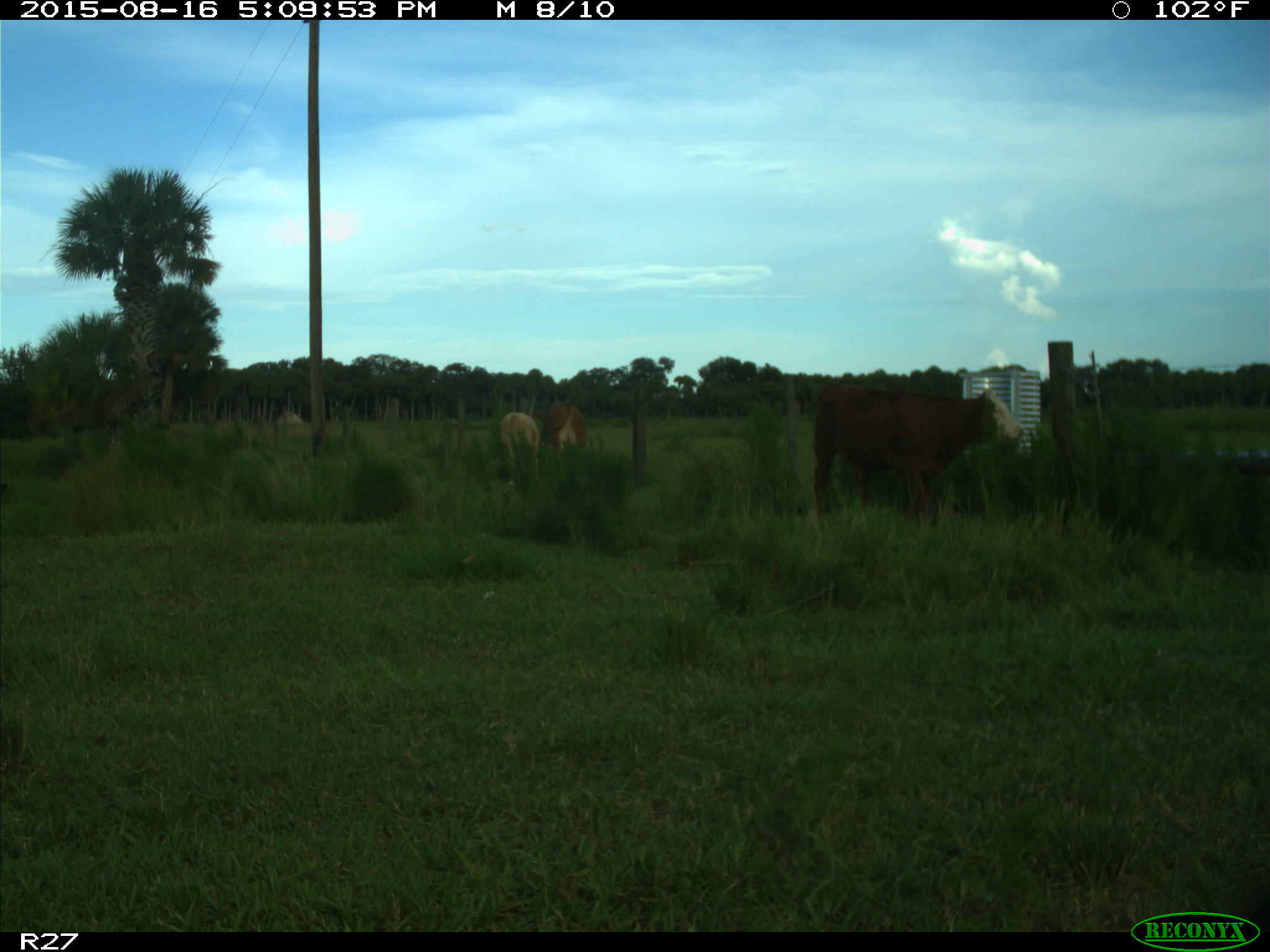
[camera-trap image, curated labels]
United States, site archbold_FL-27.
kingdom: Animalia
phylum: Chordata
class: Mammalia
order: Artiodactyla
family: Bovidae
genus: Bos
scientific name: Bos taurus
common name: domestic cow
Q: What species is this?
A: Bos taurus (domestic cow).